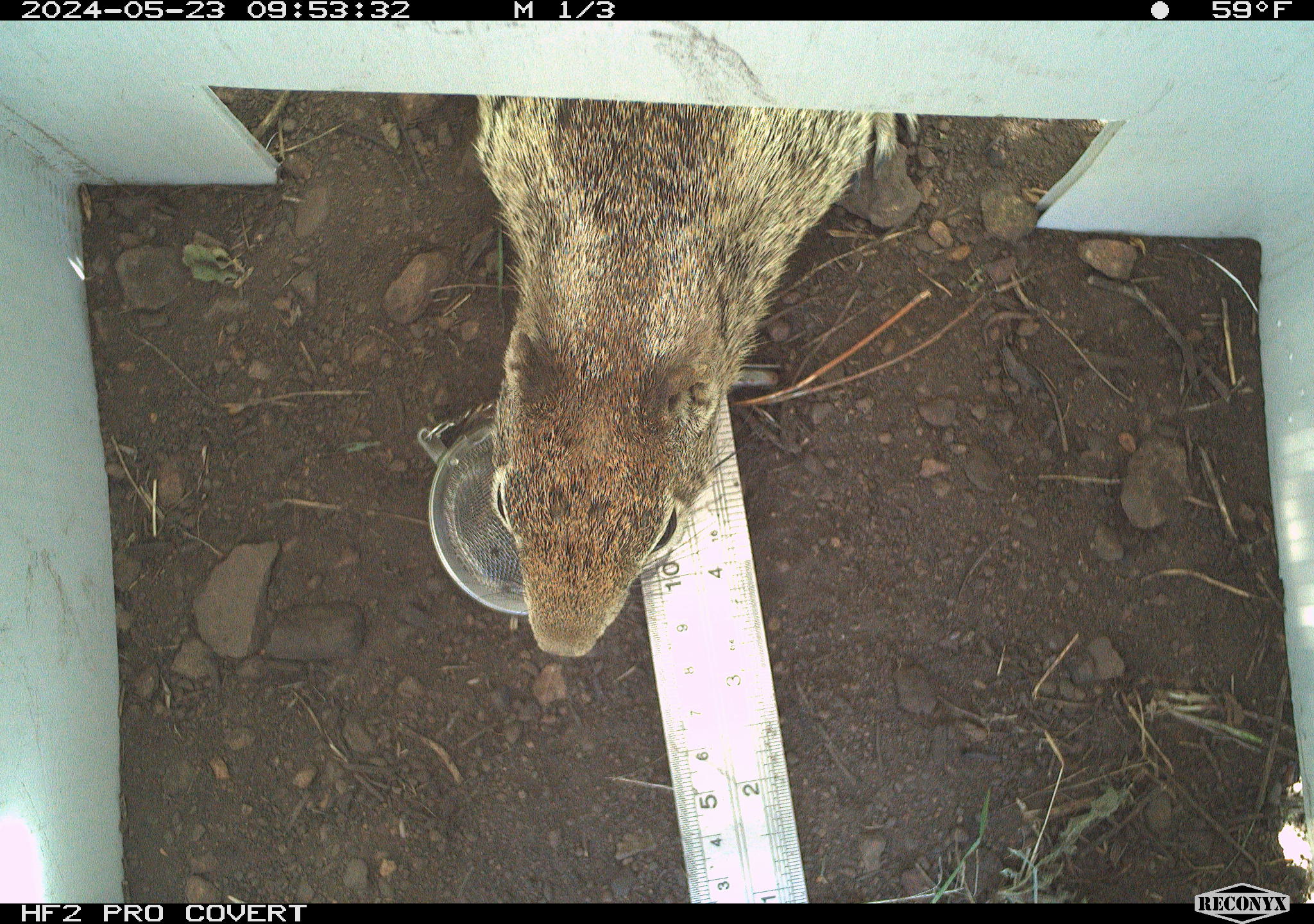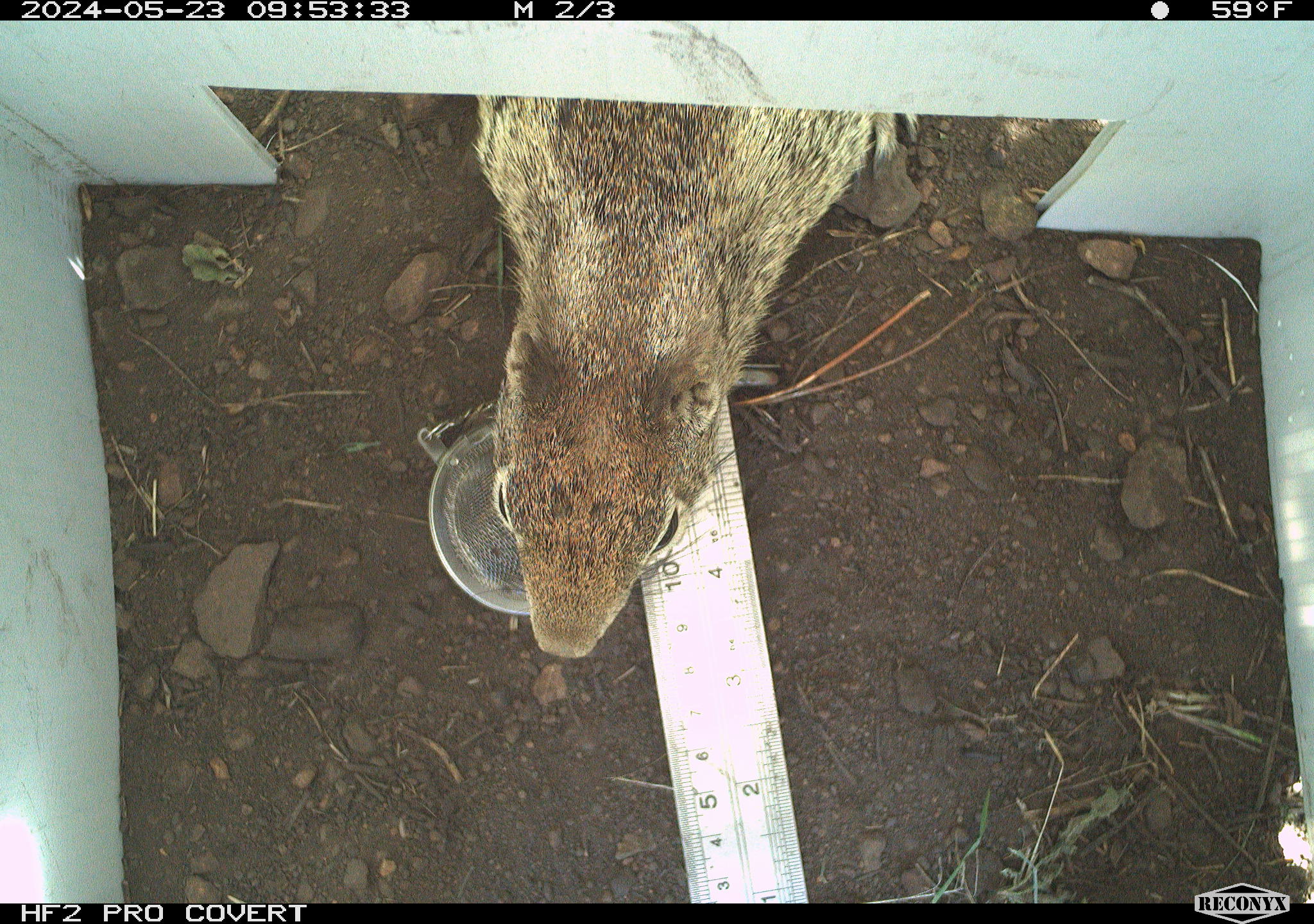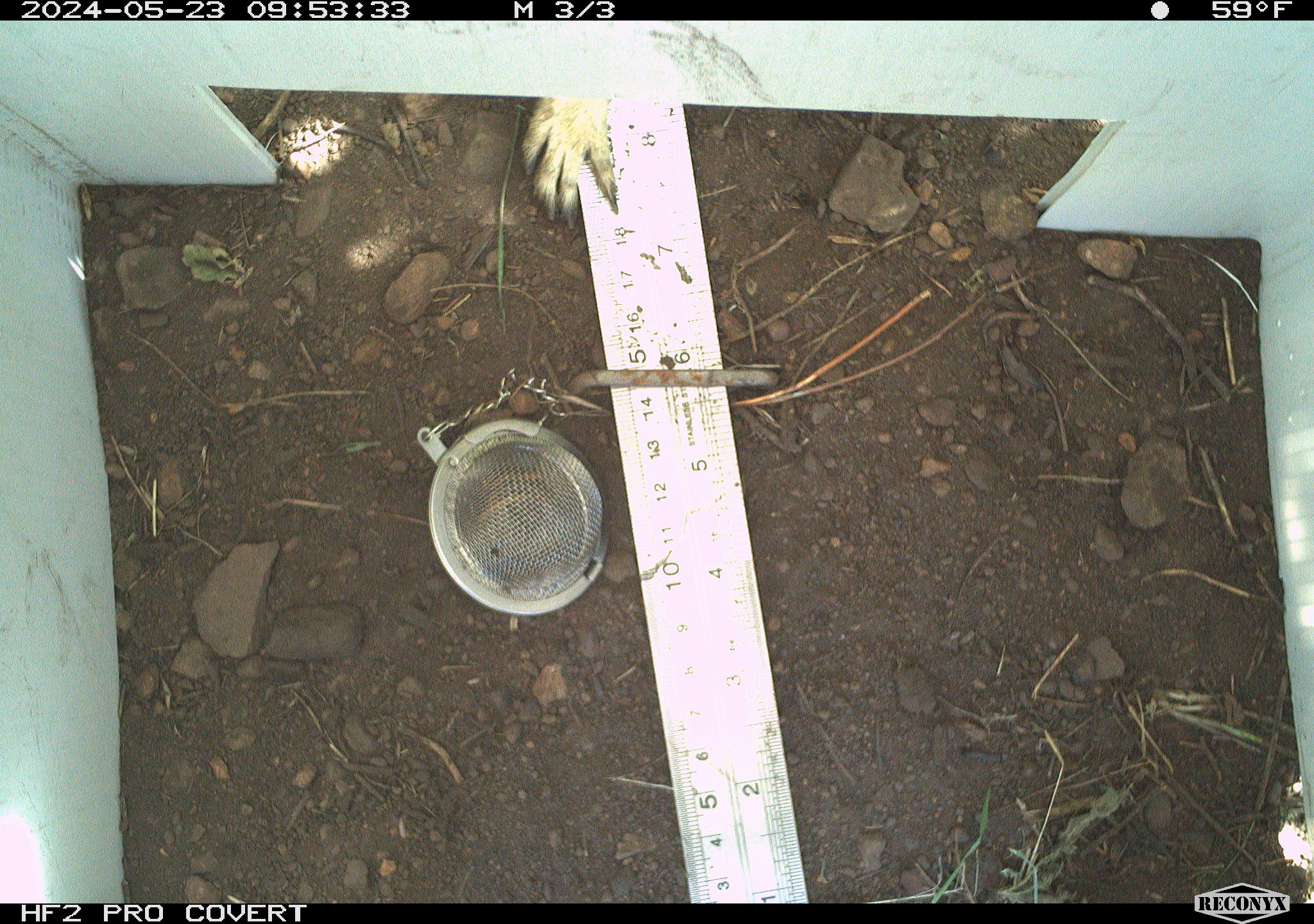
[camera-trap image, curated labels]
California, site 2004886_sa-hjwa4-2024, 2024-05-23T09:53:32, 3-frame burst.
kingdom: Animalia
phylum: Chordata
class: Mammalia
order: Rodentia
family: Sciuridae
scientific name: Sciuridae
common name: squirrels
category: sciuridae family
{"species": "sciuridae family (squirrels) (Sciuridae)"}